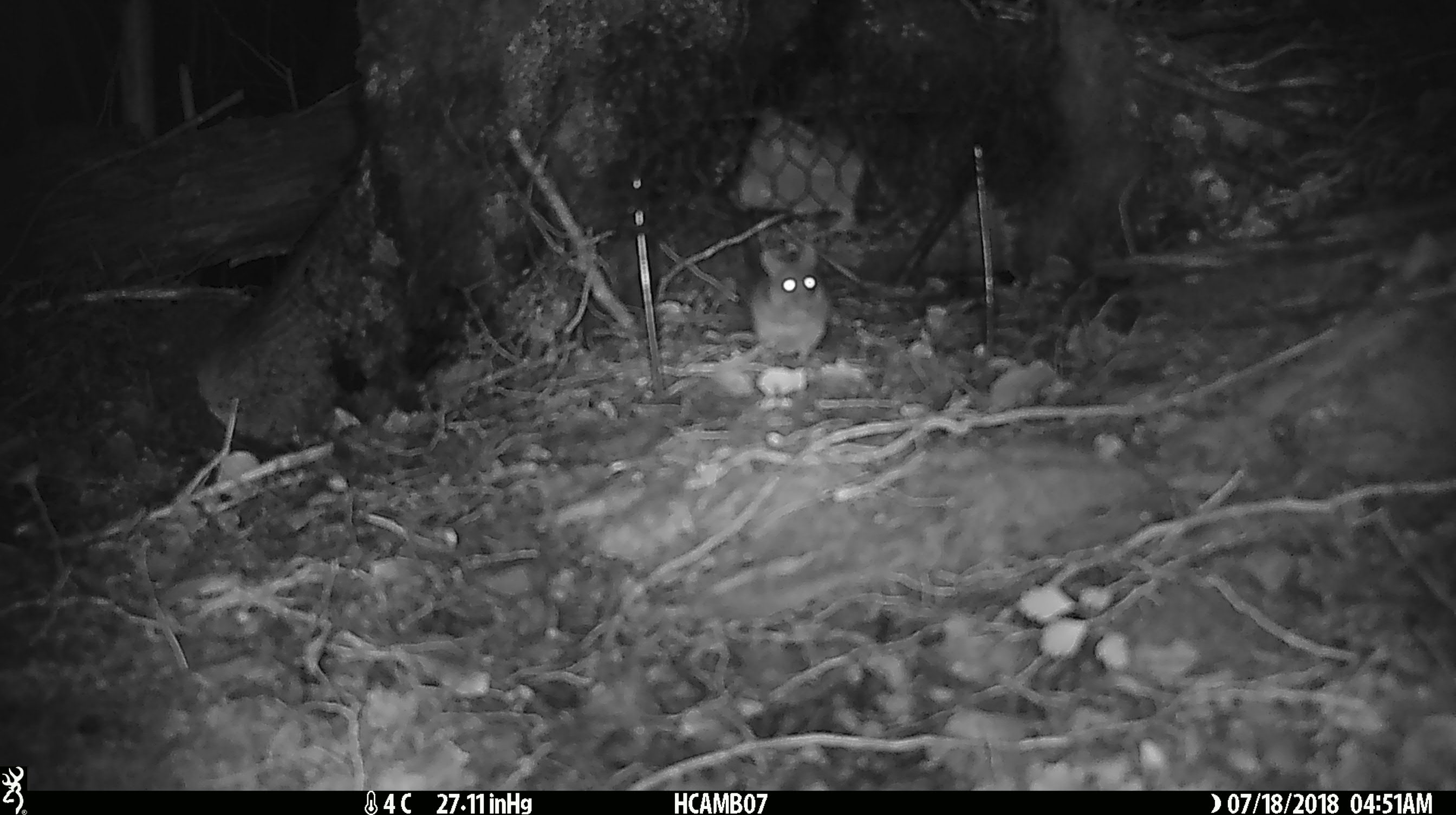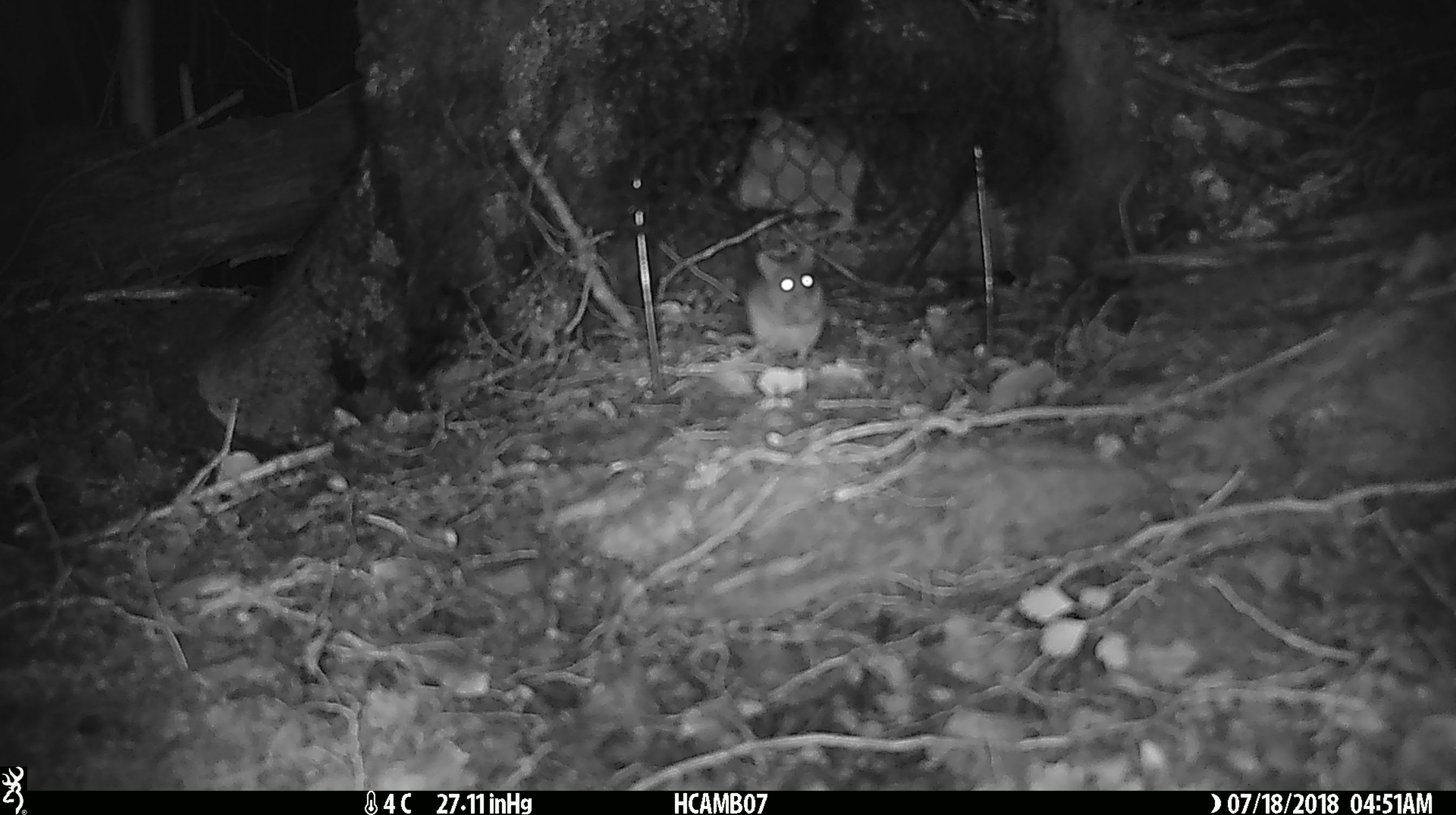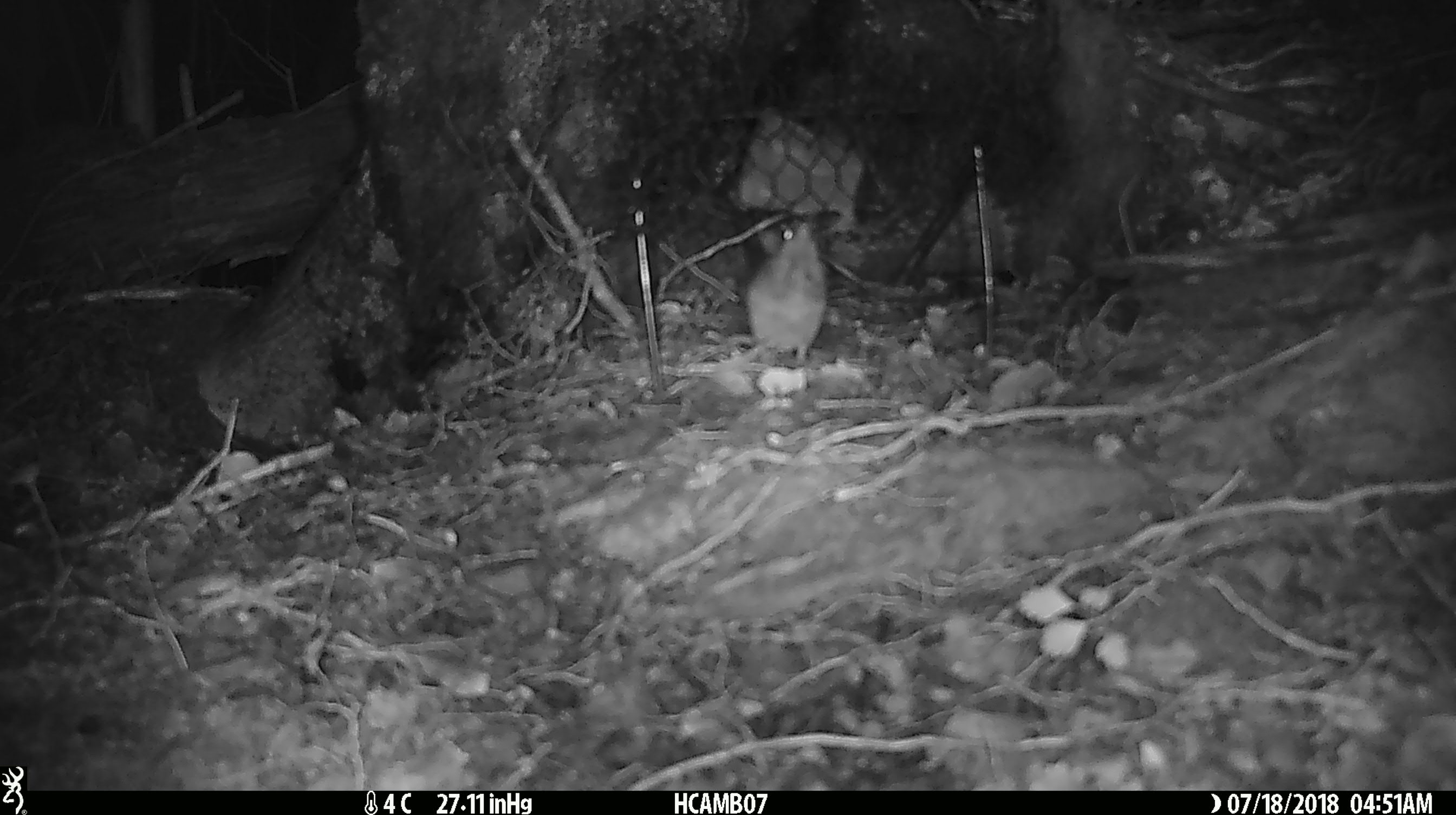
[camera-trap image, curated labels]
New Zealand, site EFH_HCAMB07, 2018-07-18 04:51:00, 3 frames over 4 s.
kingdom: Animalia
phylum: Chordata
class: Mammalia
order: Rodentia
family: Muridae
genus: Mus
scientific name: Mus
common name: mouse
Mouse (Mus).